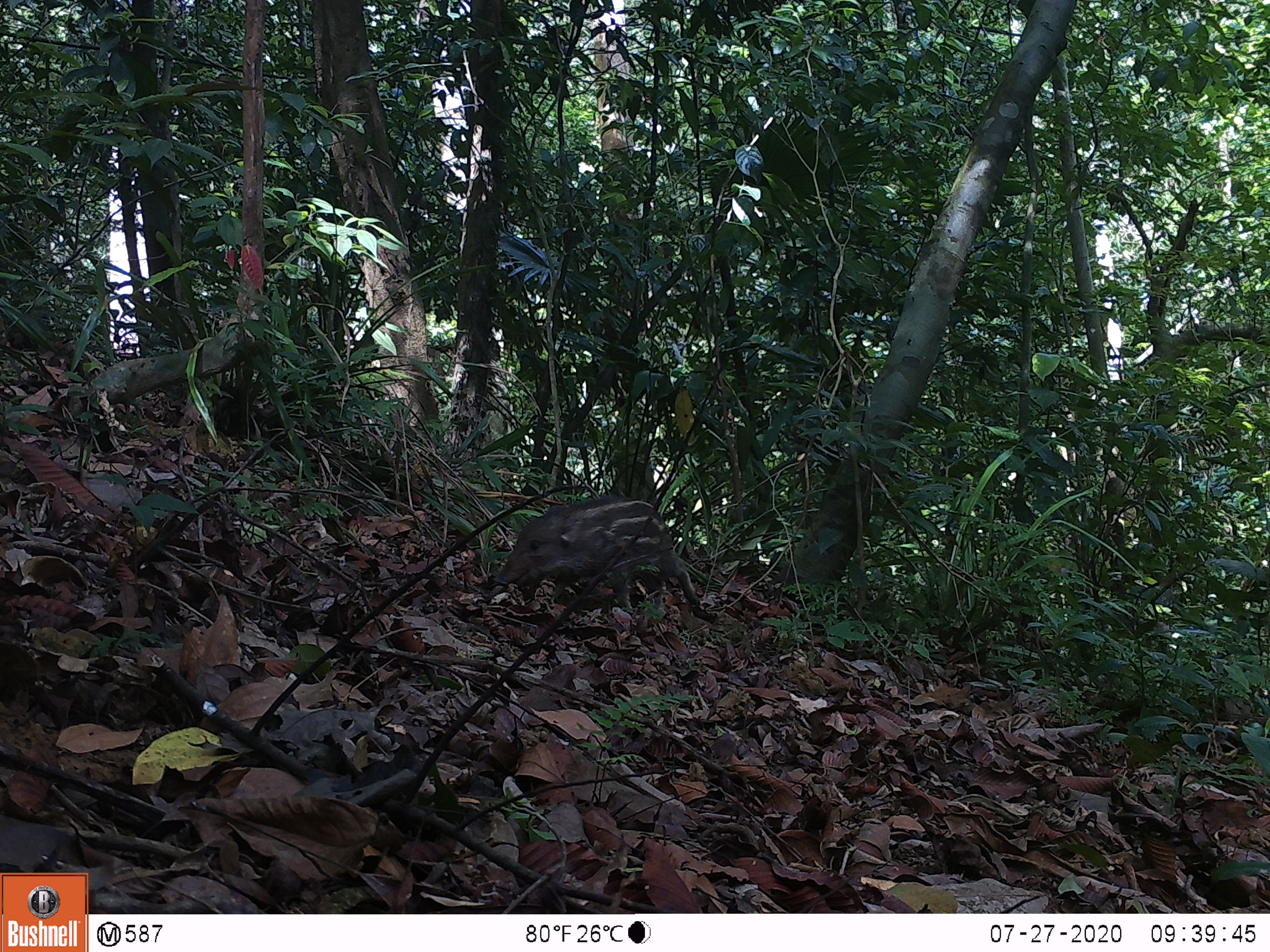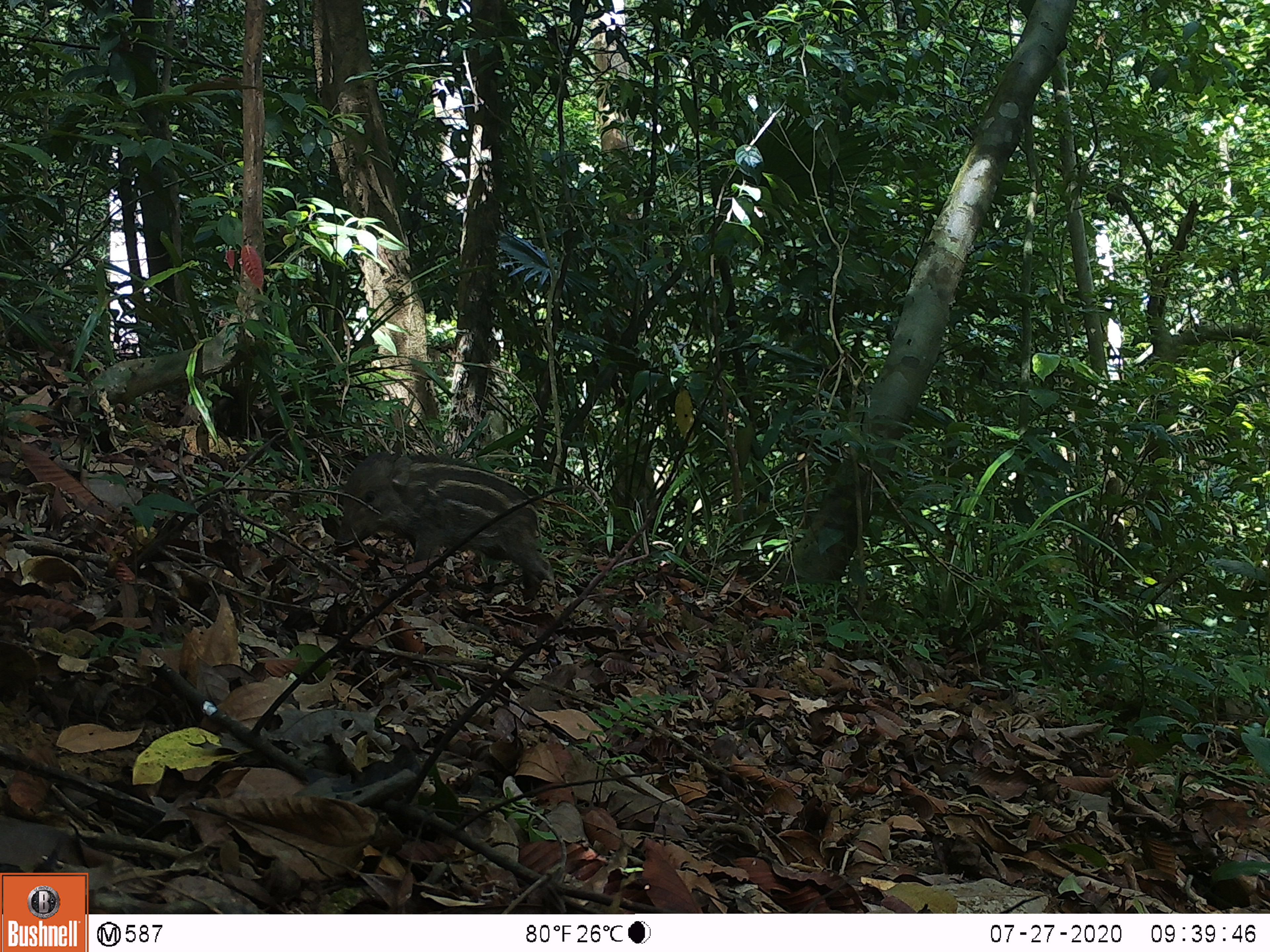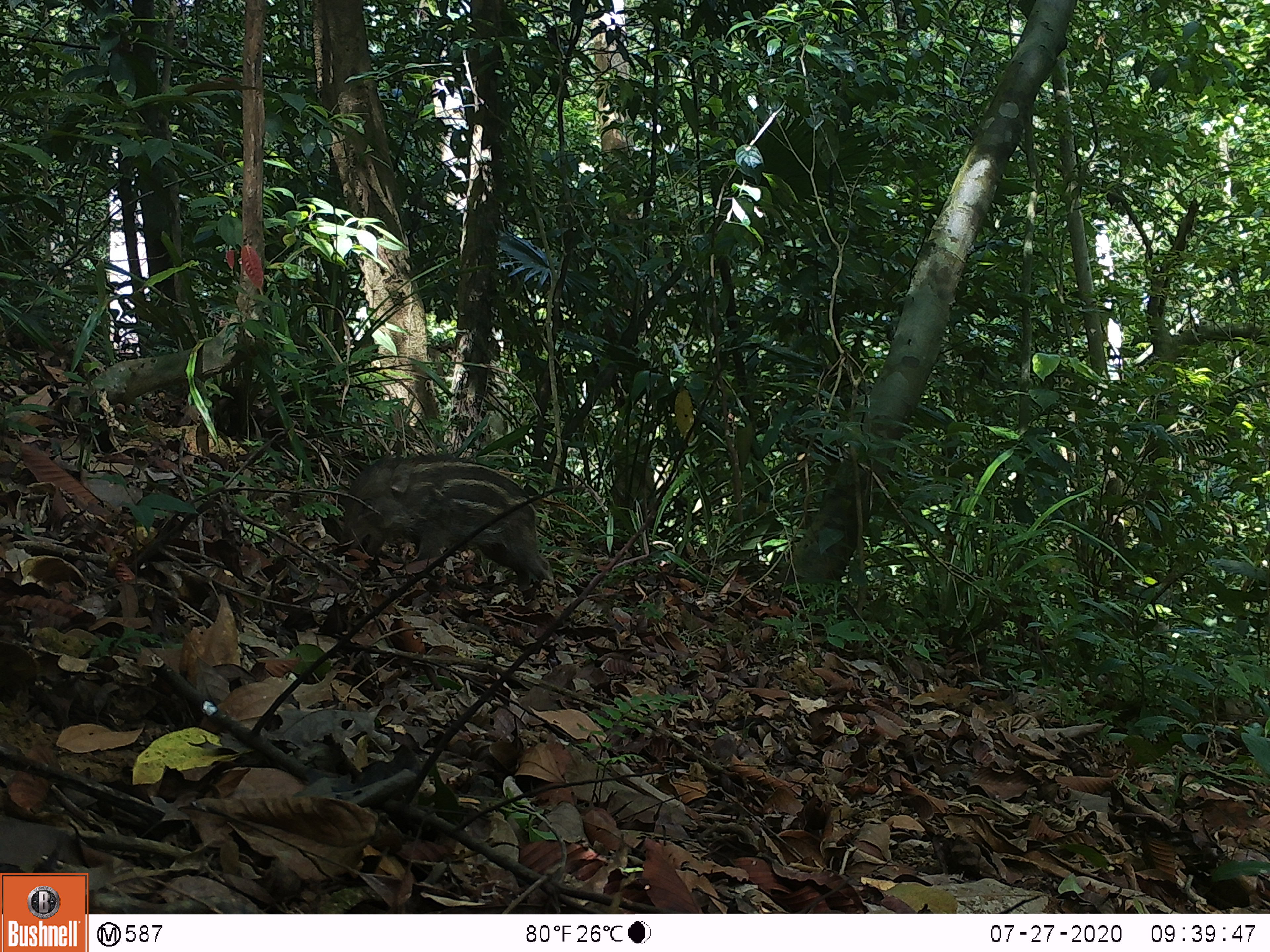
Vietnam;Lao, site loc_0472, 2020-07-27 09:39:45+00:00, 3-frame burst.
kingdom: Animalia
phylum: Chordata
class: Mammalia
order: Artiodactyla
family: Suidae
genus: Sus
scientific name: Sus scrofa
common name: eurasian wild pig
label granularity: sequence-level